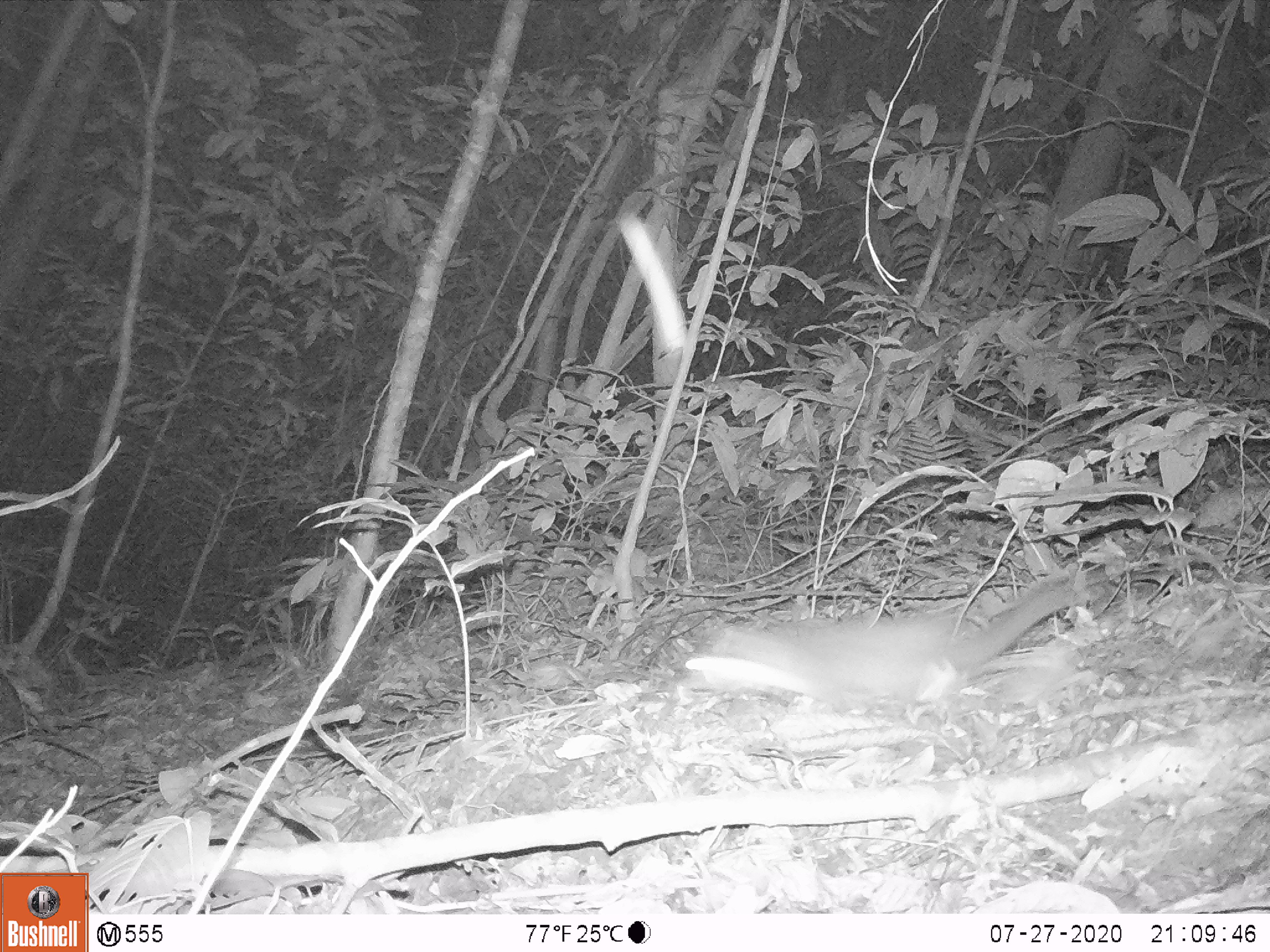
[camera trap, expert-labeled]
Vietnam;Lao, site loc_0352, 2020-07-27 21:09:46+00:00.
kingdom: Animalia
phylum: Chordata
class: Mammalia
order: Carnivora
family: Mustelidae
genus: Melogale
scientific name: Melogale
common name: ferret badger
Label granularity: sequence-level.